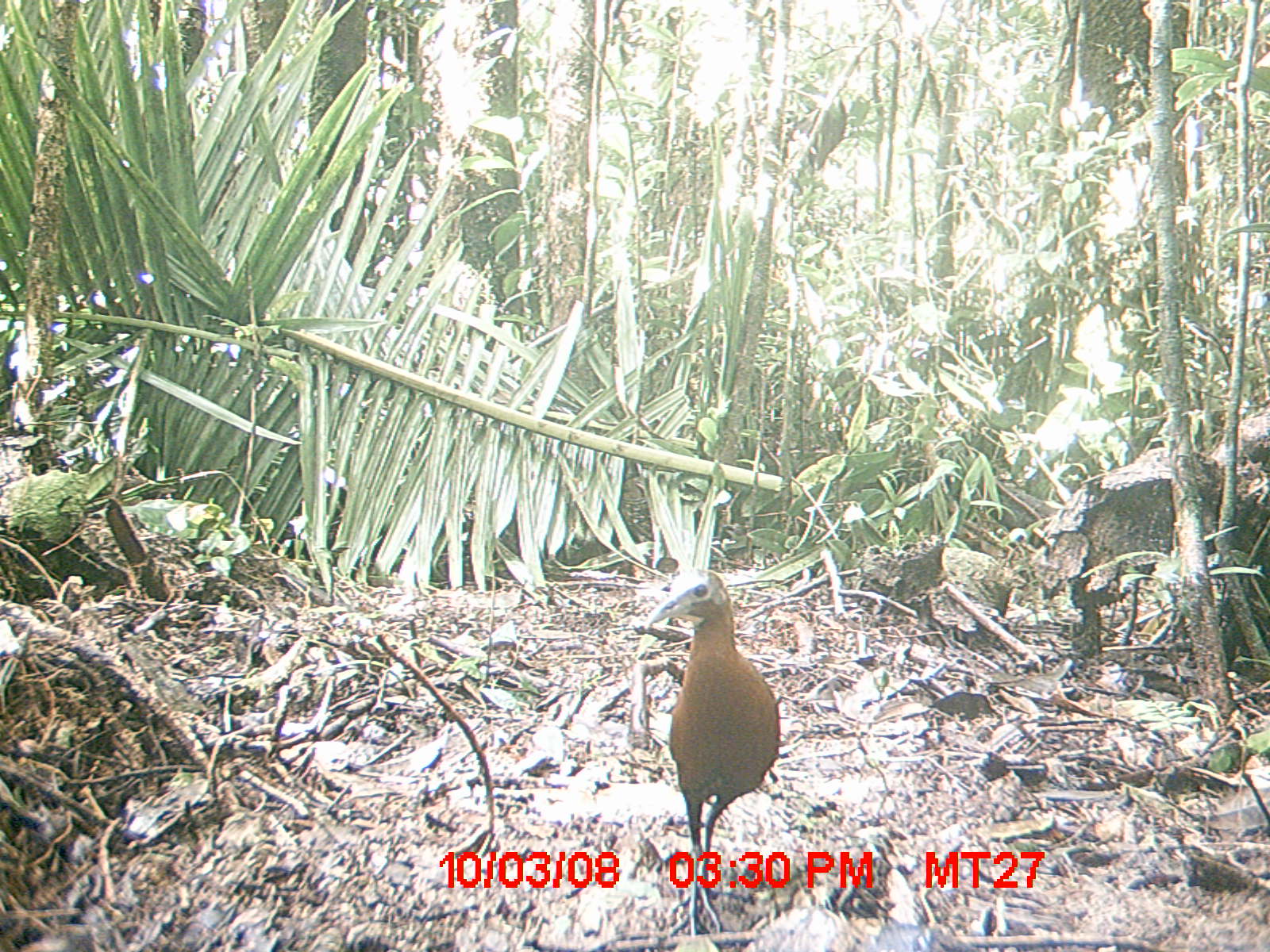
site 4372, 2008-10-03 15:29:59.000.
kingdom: Animalia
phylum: Chordata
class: Aves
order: Cuculiformes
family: Cuculidae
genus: Coua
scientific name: Coua serriana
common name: red-breasted coua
Coua serriana (red-breasted coua), count 1.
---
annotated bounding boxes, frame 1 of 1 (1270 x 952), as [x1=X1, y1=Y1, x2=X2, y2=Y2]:
coua serriana: [x1=643, y1=568, x2=781, y2=937]